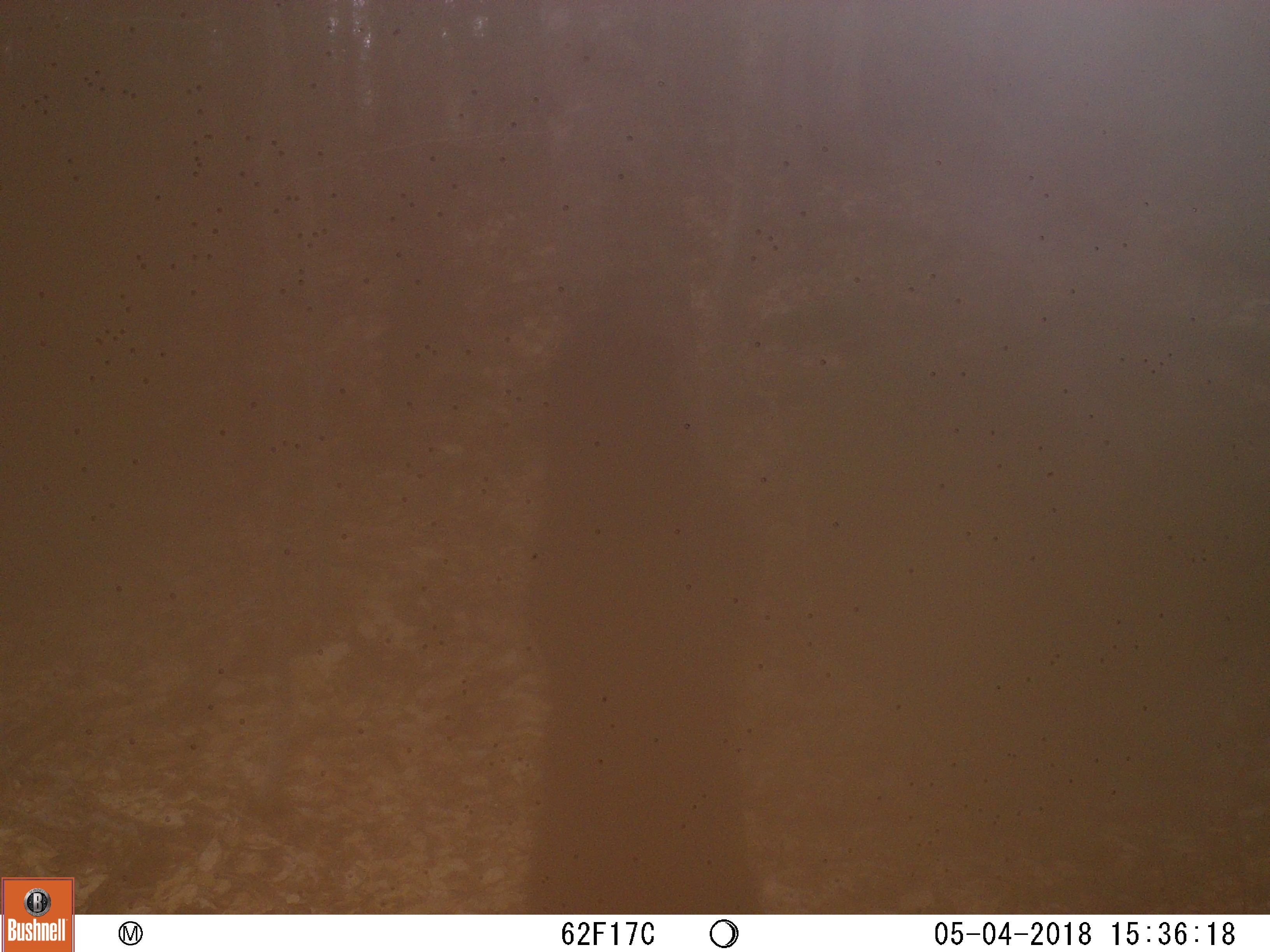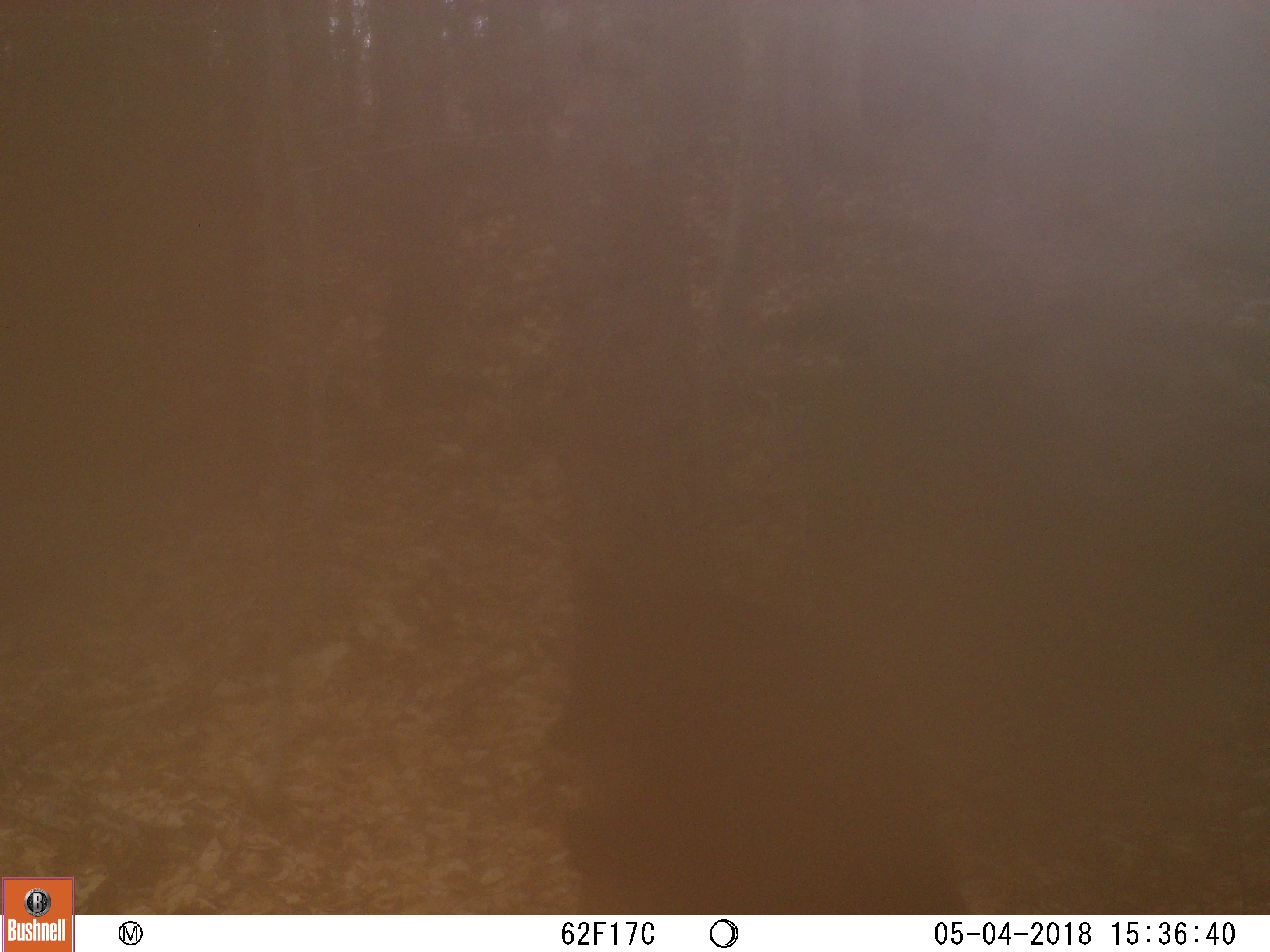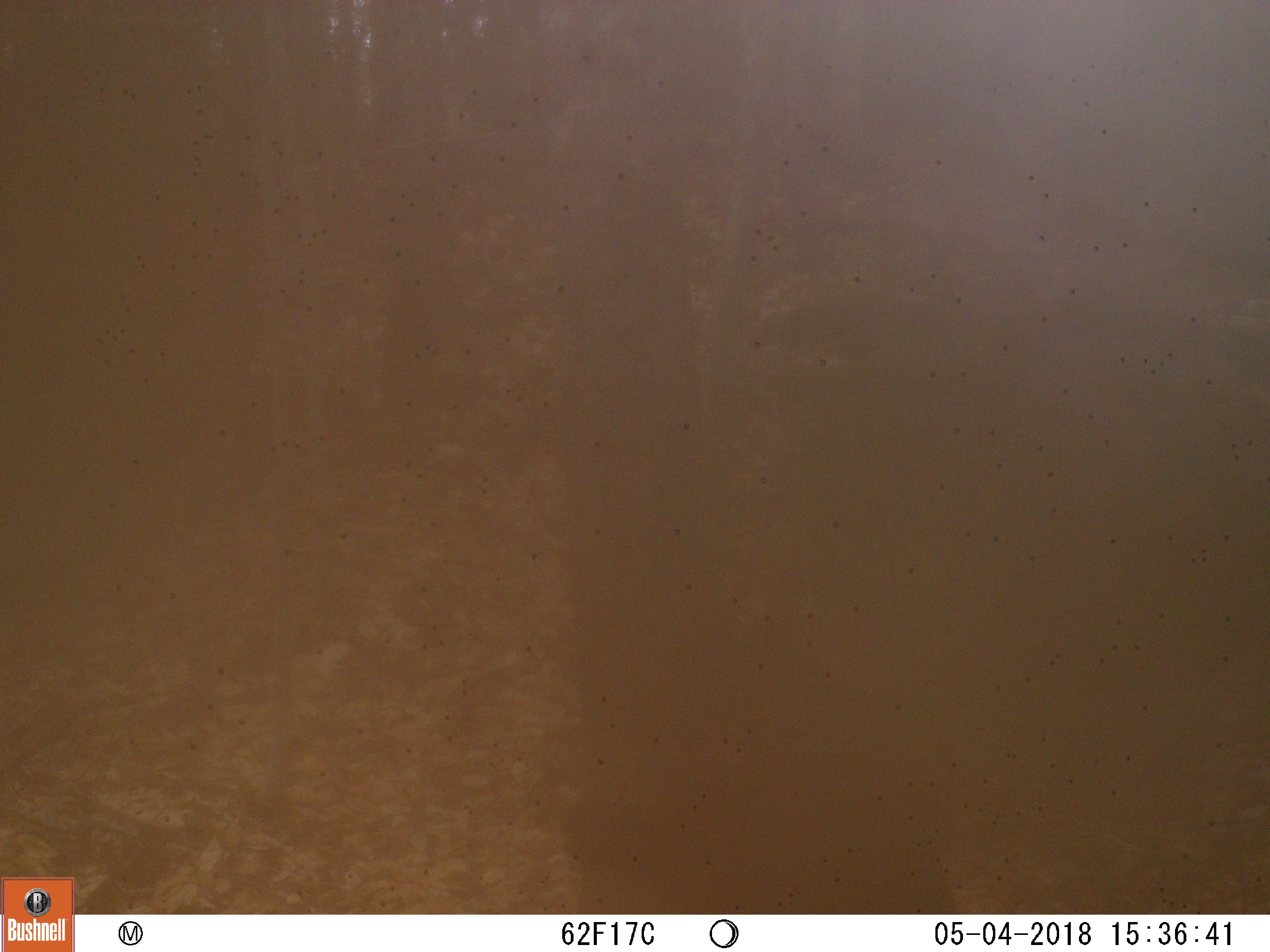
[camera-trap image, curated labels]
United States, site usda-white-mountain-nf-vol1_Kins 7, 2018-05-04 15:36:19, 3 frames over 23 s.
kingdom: Animalia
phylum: Chordata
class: Mammalia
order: Carnivora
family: Ursidae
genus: Ursus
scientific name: Ursus americanus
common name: black bear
Black bear (Ursus americanus).